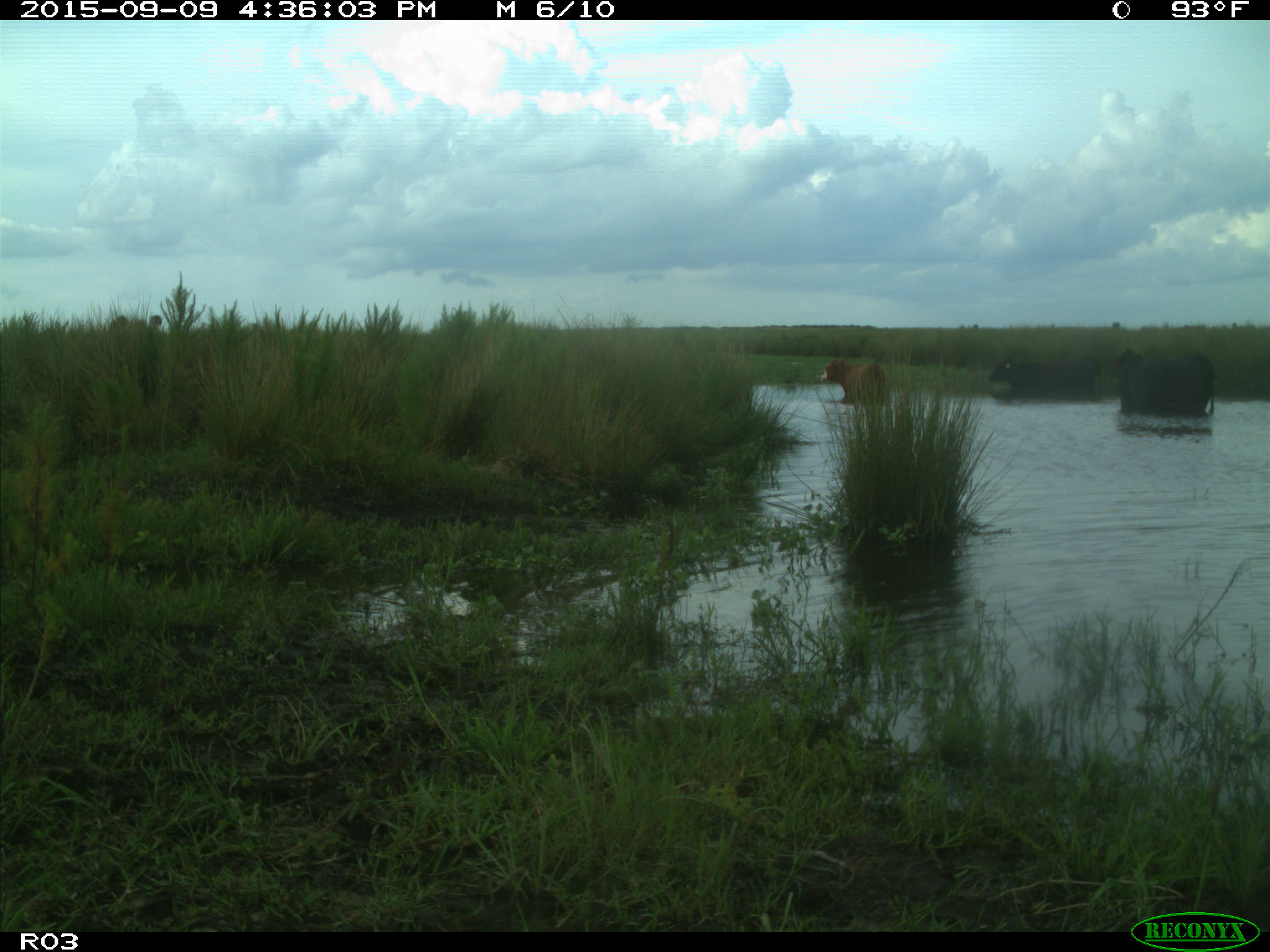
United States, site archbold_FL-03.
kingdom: Animalia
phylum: Chordata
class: Mammalia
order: Artiodactyla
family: Bovidae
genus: Bos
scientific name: Bos taurus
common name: domestic cow